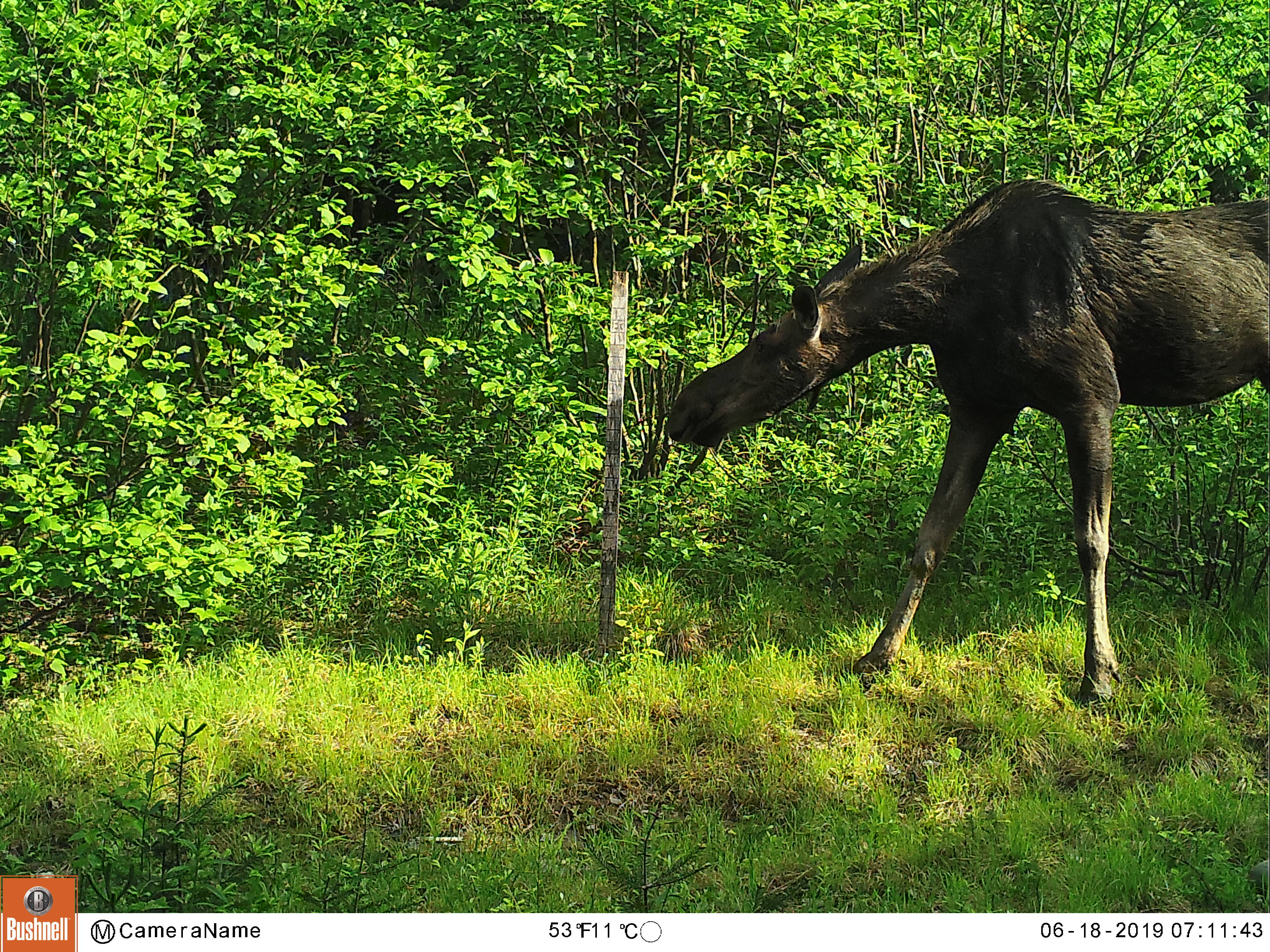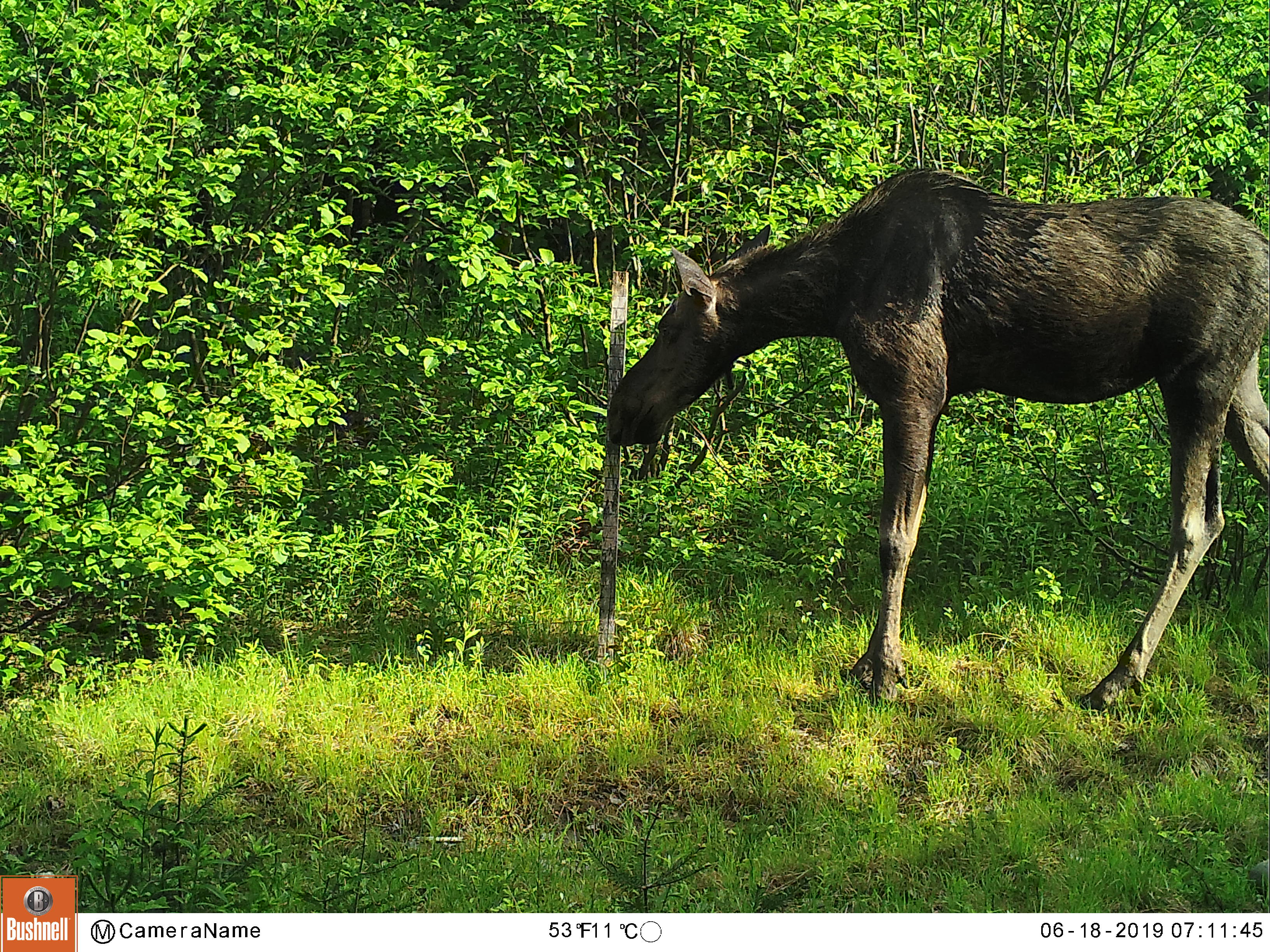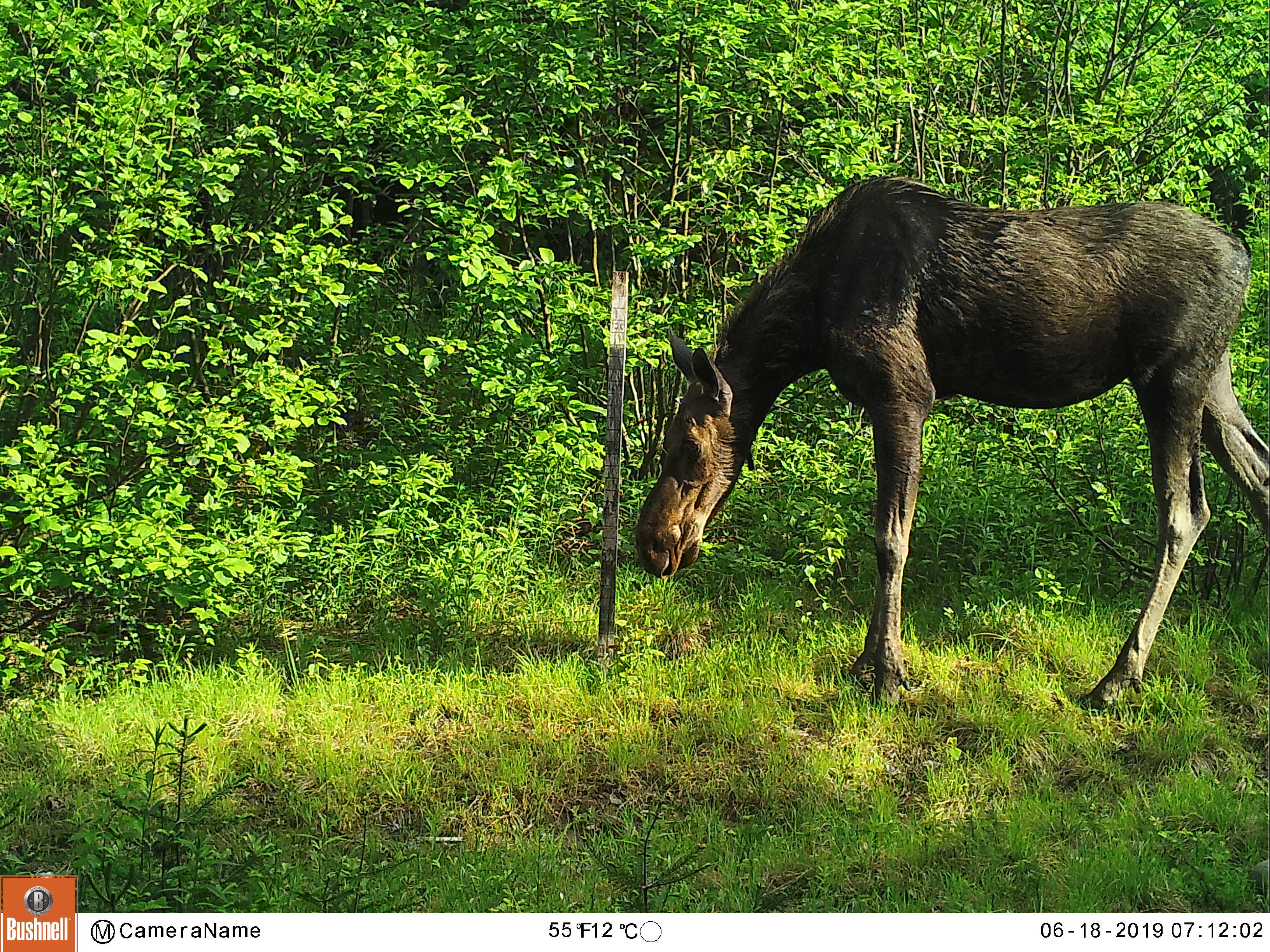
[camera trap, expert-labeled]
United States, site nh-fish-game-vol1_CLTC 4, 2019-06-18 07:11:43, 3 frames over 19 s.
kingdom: Animalia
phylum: Chordata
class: Mammalia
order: Artiodactyla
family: Cervidae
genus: Alces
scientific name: Alces alces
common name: moose